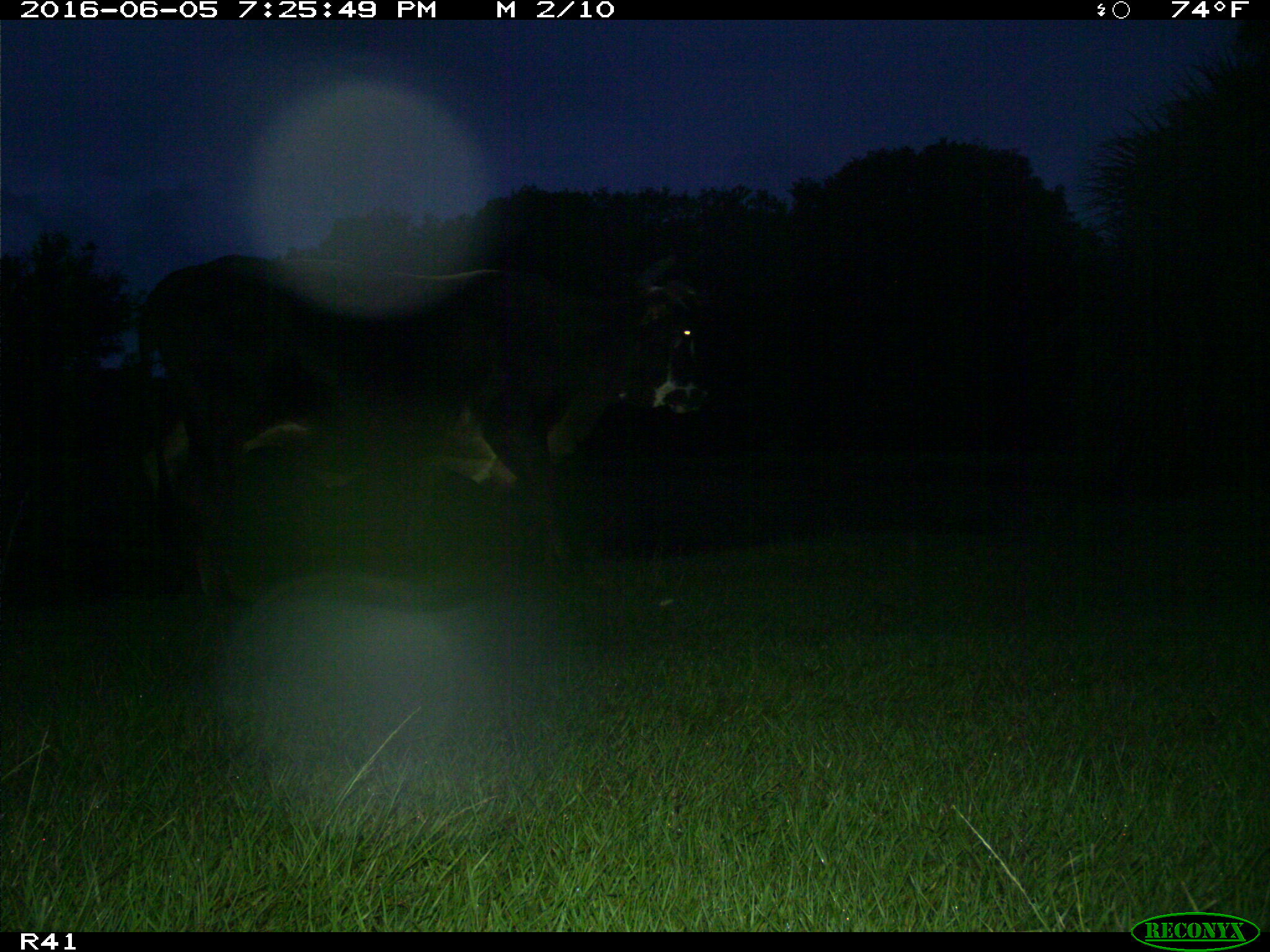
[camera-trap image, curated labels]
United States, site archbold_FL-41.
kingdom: Animalia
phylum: Chordata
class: Mammalia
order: Artiodactyla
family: Bovidae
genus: Bos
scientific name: Bos taurus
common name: domestic cow